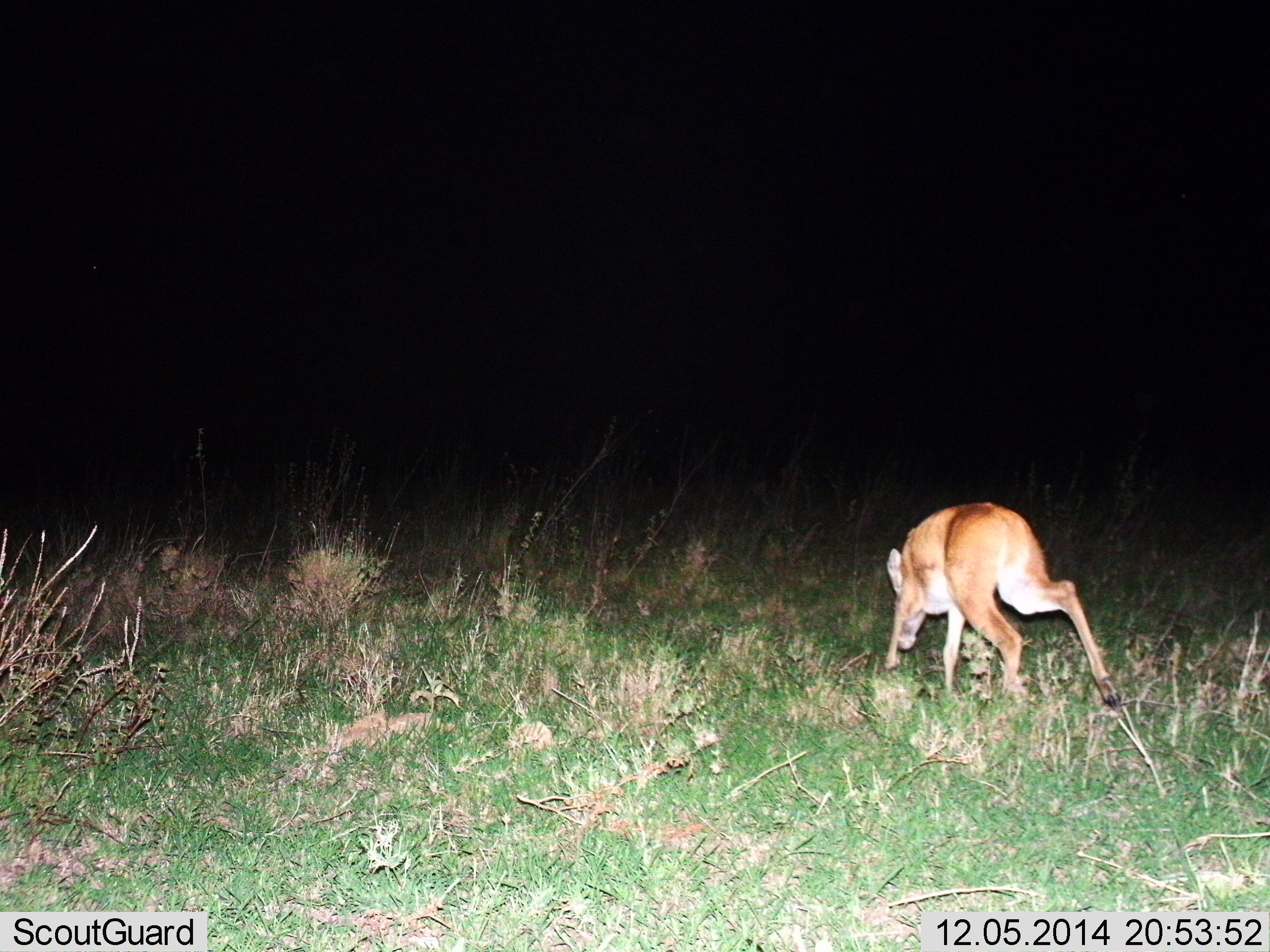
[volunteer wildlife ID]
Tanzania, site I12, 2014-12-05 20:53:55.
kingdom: Animalia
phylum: Chordata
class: Mammalia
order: Artiodactyla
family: Bovidae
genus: Redunca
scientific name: Redunca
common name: reedbuck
Reedbuck (Redunca), count 1. Behavior (volunteer vote fractions): standing 0%, resting 0%, moving 80%, interacting 10%. Young present (vote fraction): 0%. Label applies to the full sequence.